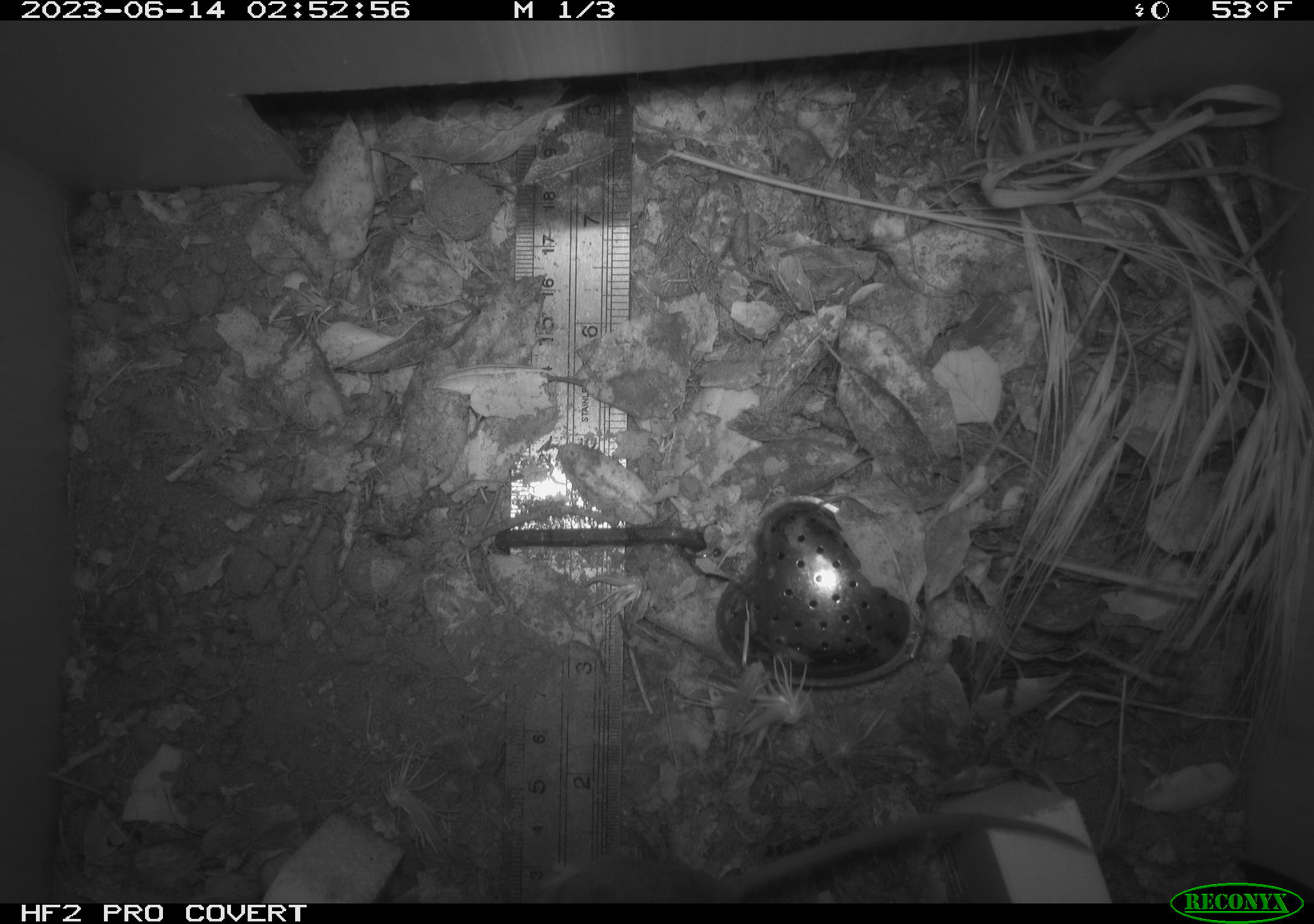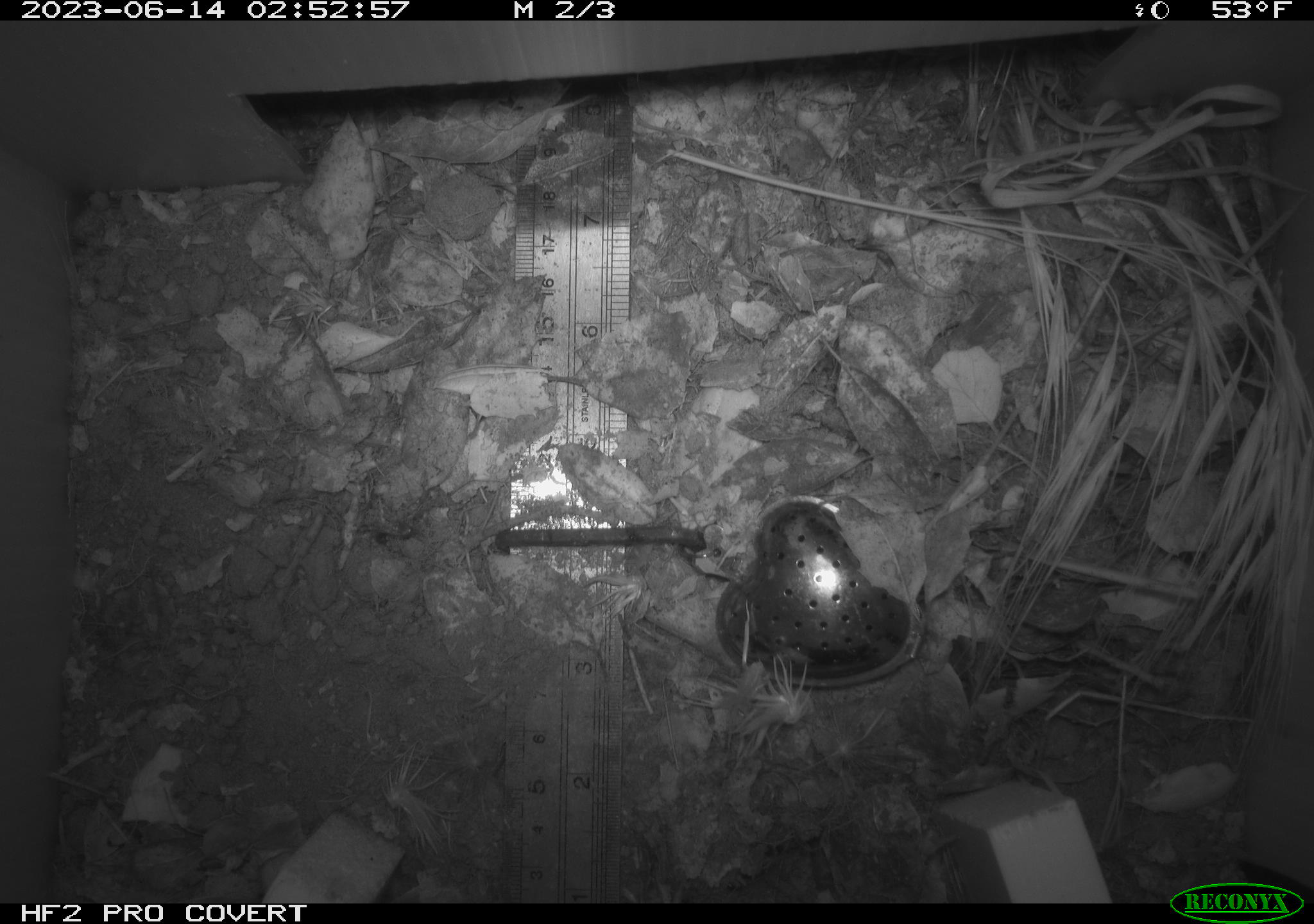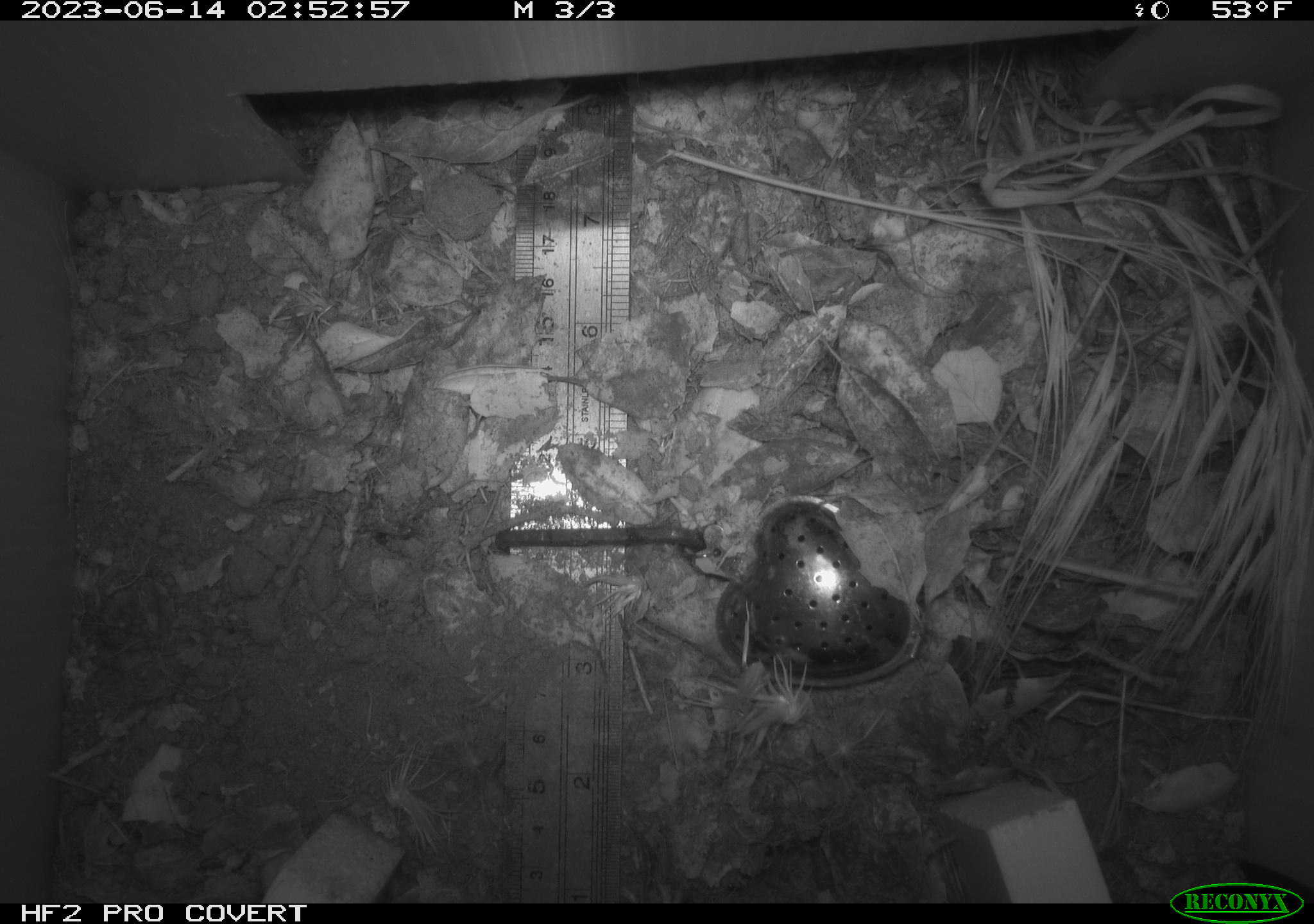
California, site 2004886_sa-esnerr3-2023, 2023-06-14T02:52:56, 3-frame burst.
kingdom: Animalia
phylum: Chordata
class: Mammalia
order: Rodentia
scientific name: Rodentia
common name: mouse species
Mouse species (Rodentia).